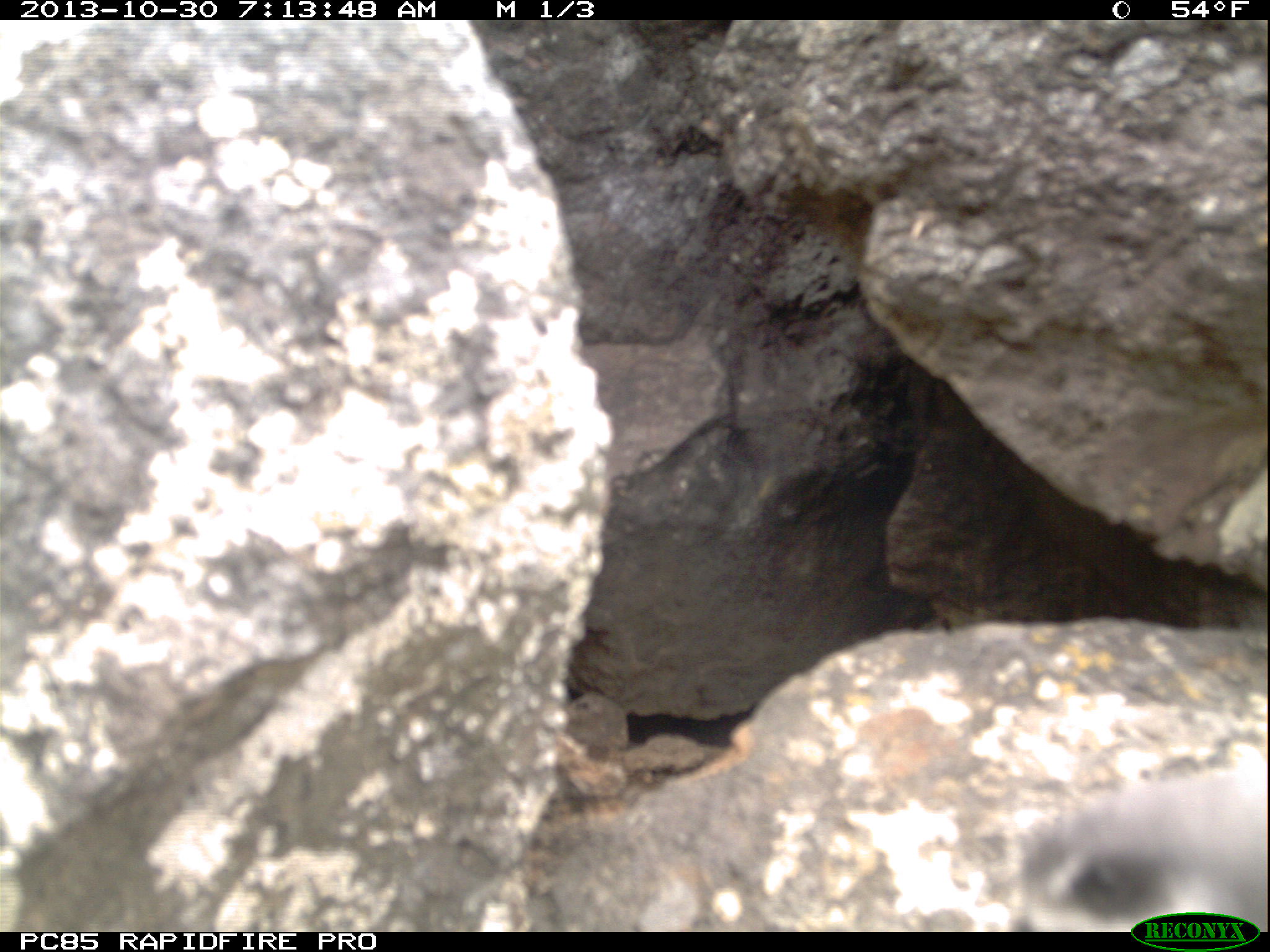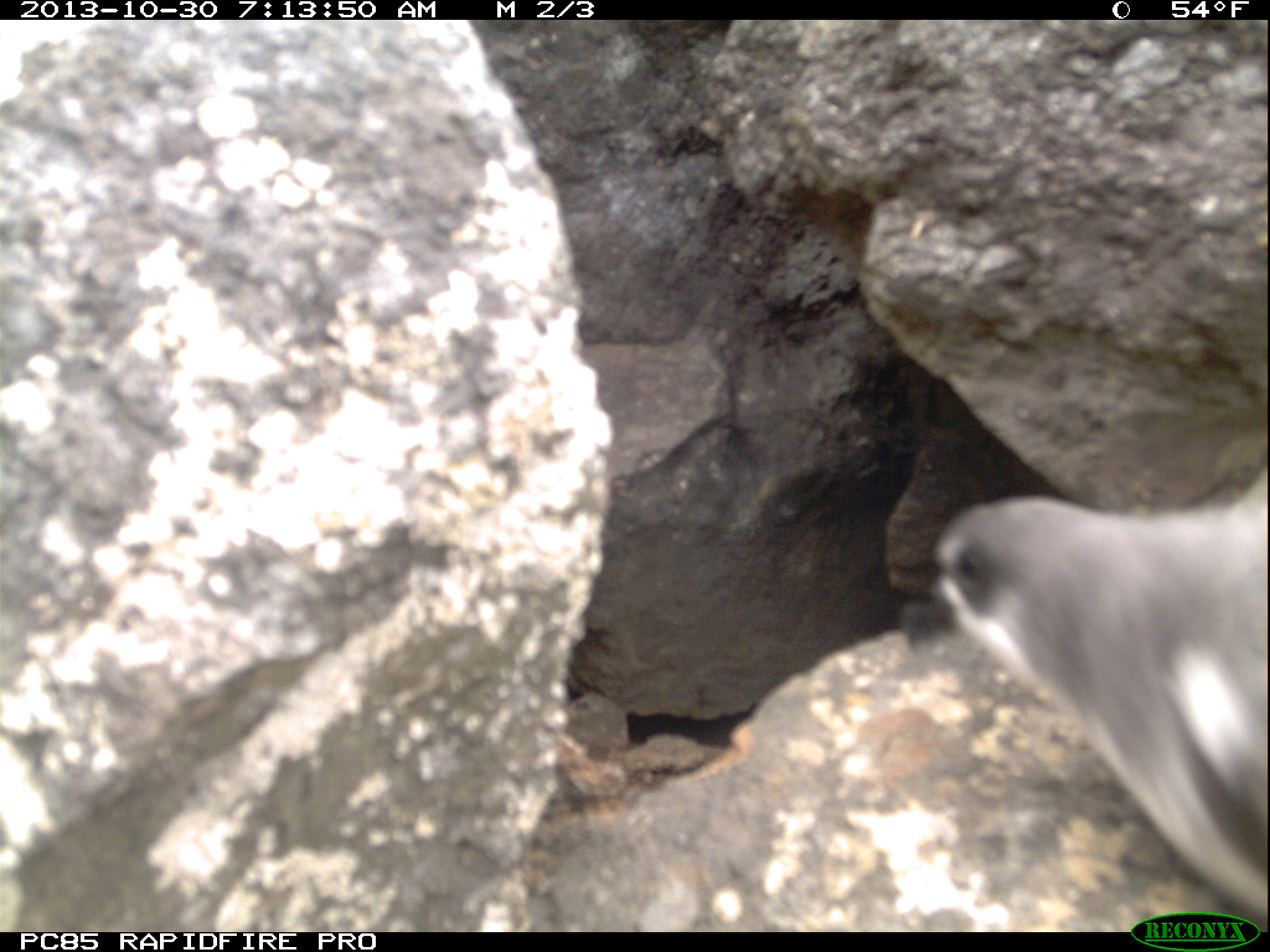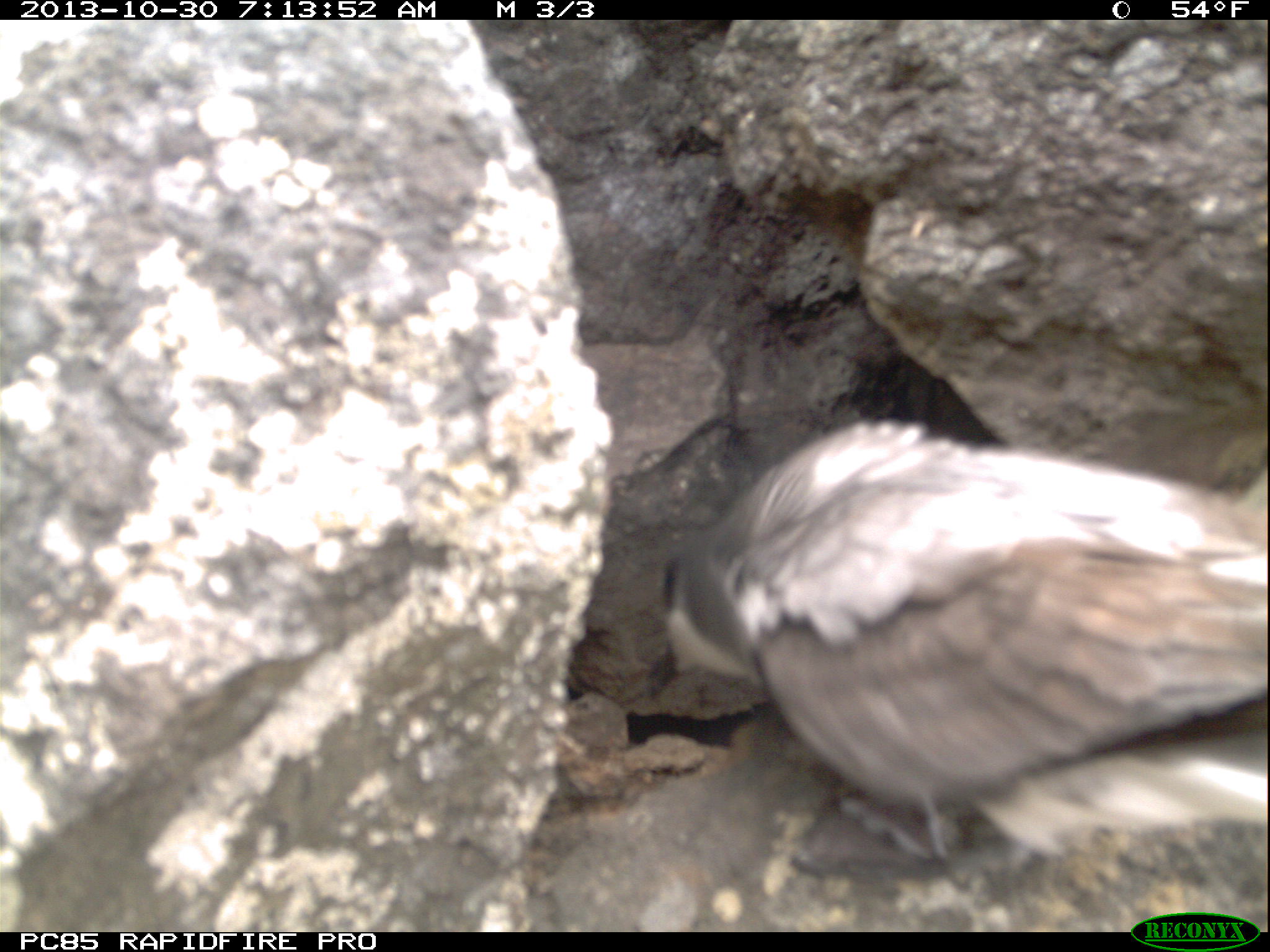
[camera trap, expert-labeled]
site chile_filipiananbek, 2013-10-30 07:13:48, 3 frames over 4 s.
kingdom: Animalia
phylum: Chordata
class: Aves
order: Procellariiformes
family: Procellariidae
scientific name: Procellariidae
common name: petrel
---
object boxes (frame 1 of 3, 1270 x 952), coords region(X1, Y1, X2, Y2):
petrel: region(1008, 756, 1263, 932)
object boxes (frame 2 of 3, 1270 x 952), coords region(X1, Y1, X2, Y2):
petrel: region(916, 446, 1270, 938)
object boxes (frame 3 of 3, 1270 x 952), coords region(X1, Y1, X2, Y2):
petrel: region(654, 413, 1268, 918)